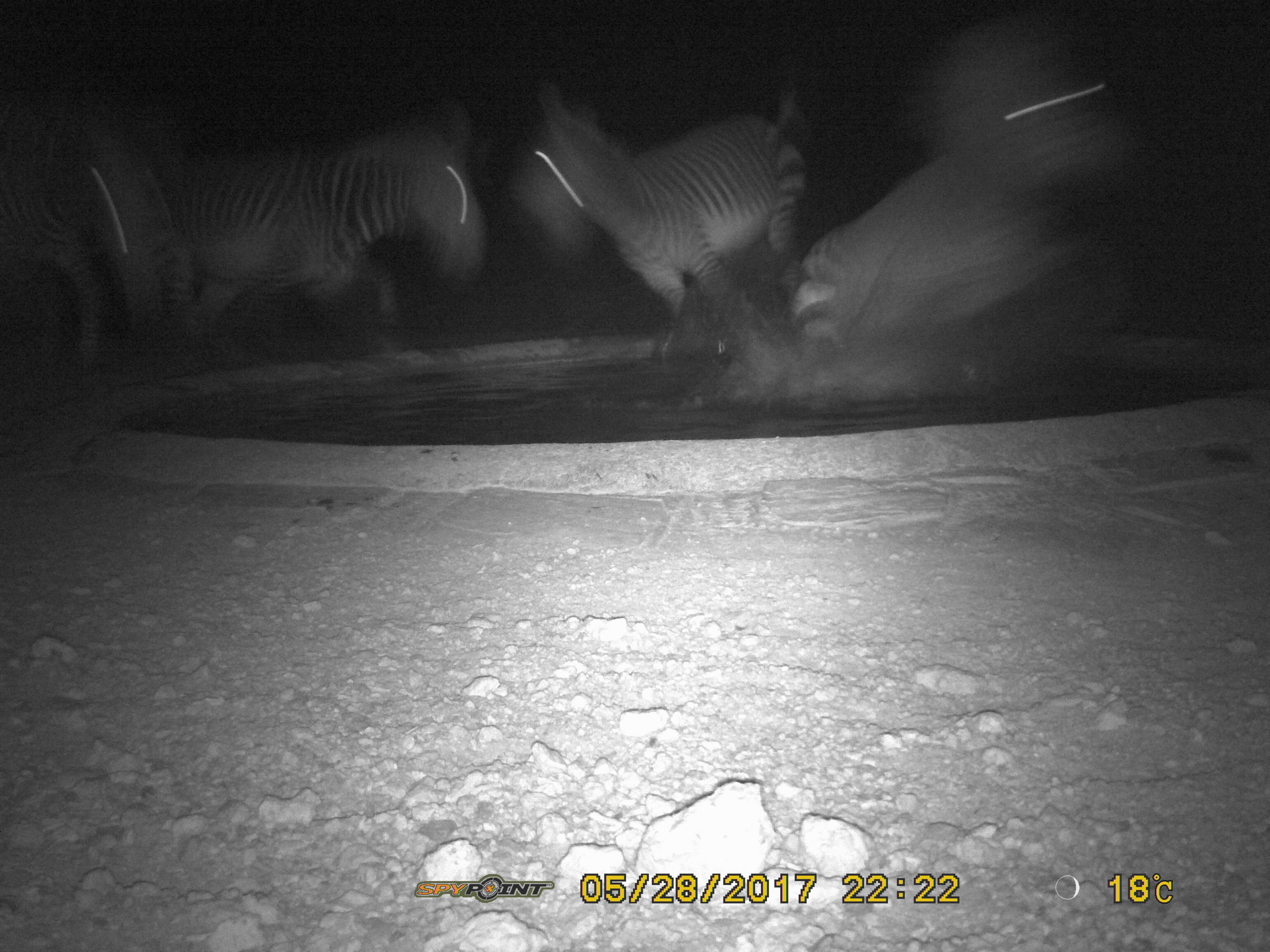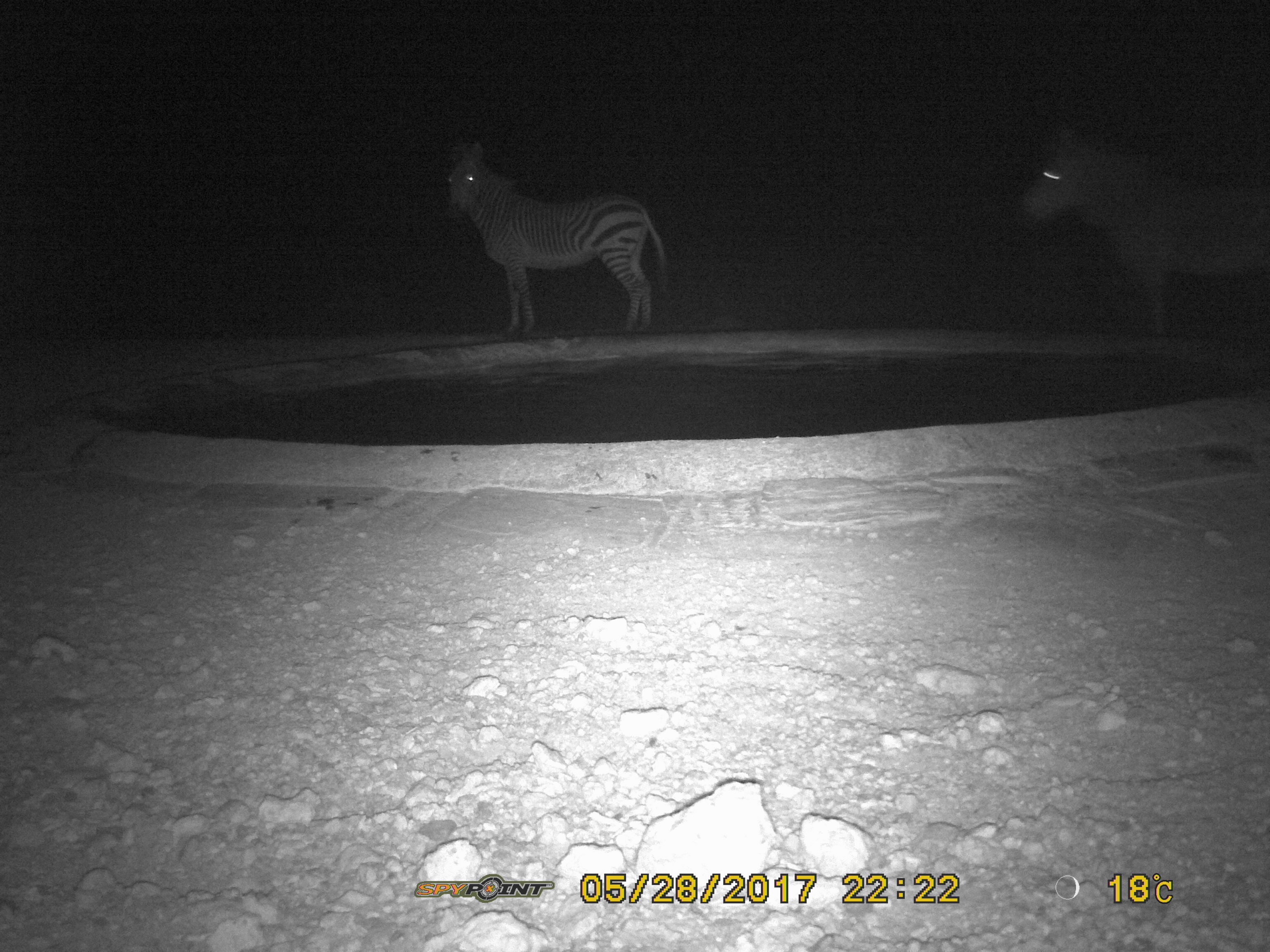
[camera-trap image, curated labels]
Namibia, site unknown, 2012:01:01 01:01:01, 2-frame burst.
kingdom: Animalia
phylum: Chordata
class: Mammalia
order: Perissodactyla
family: Equidae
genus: Equus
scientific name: Equus zebra hartmannae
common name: hartmann's mountain zebra